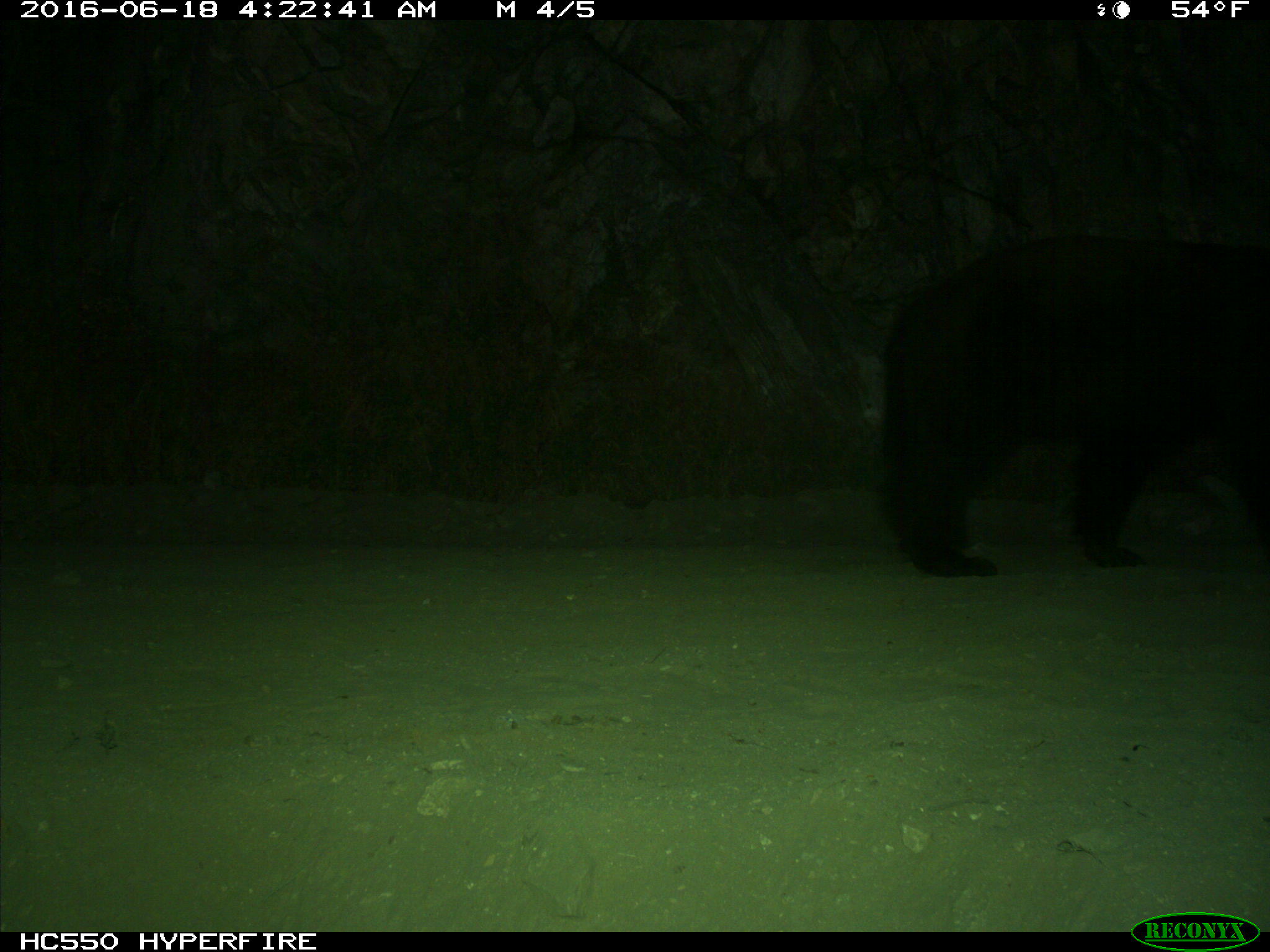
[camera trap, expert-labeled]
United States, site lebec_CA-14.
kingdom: Animalia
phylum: Chordata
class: Mammalia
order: Carnivora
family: Ursidae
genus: Ursus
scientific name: Ursus americanus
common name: american black bear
Ursus americanus (american black bear).